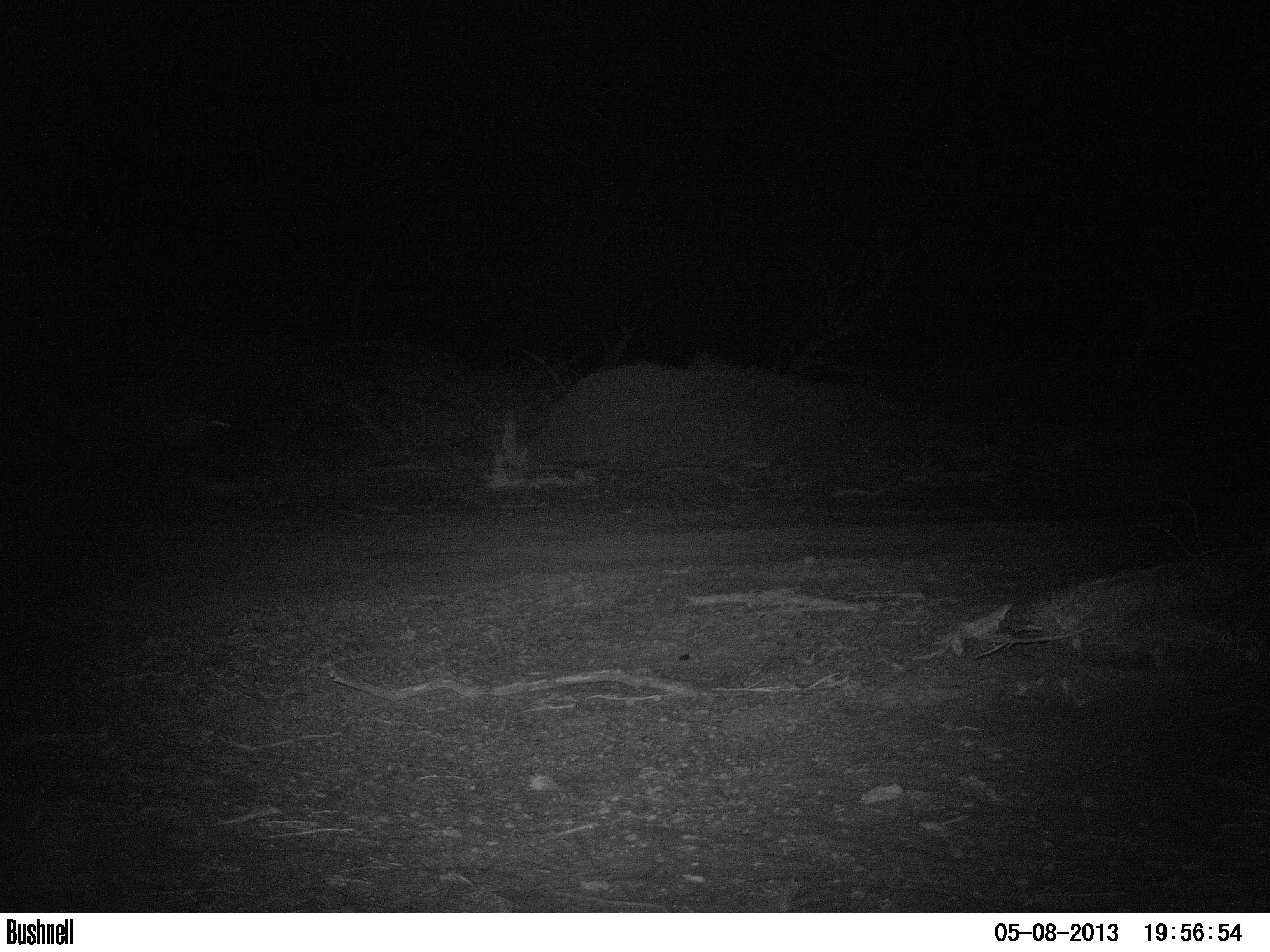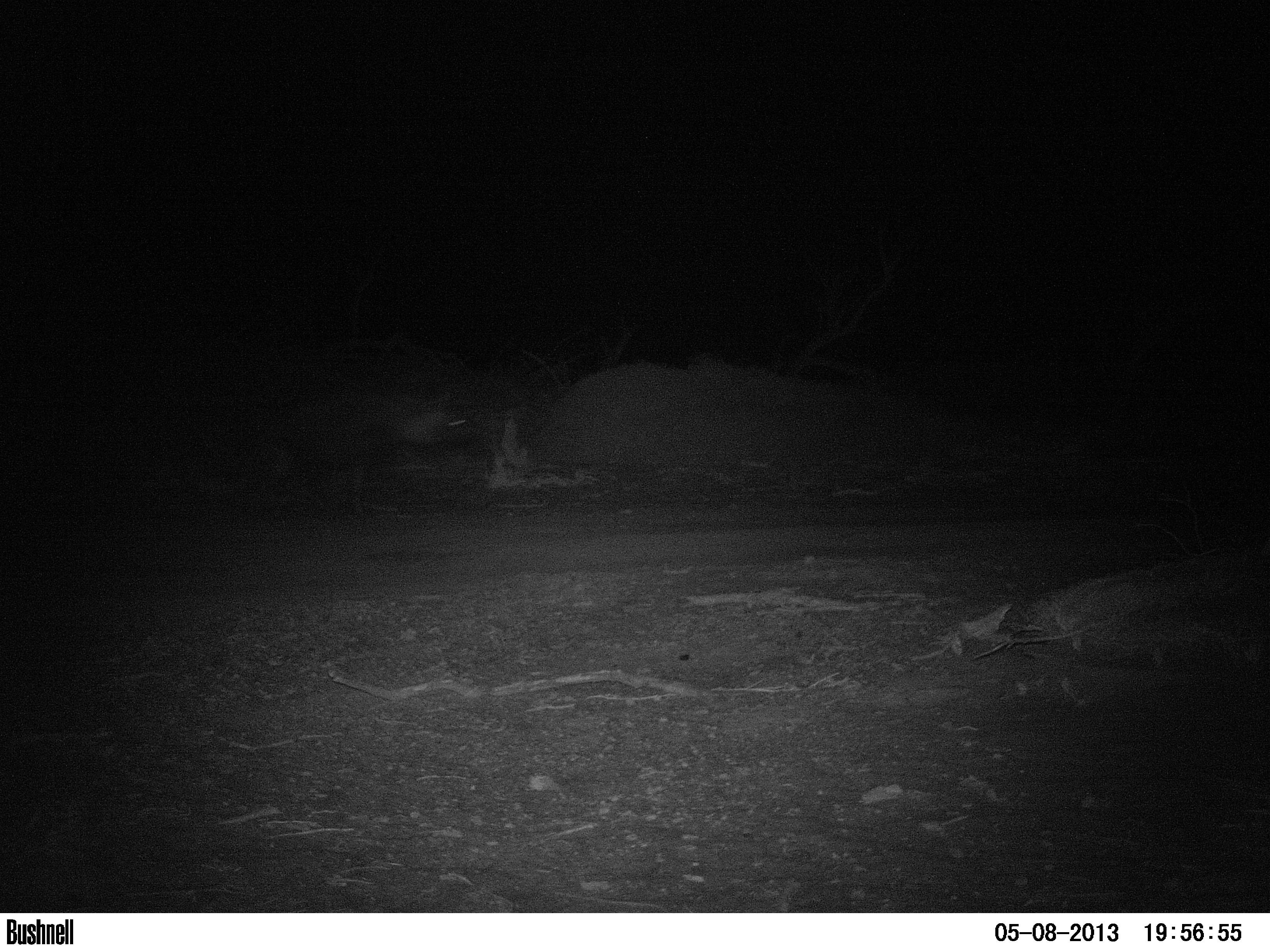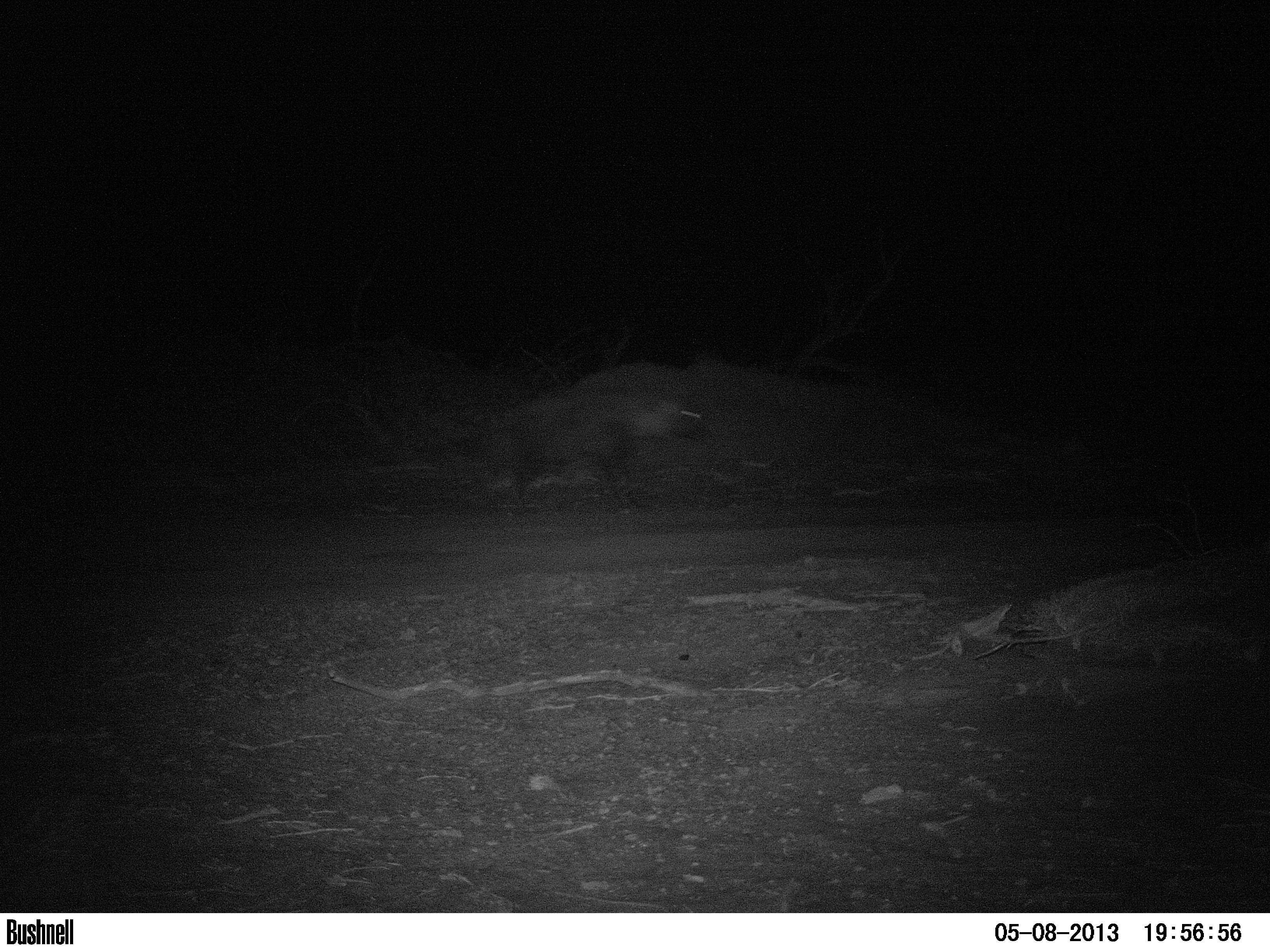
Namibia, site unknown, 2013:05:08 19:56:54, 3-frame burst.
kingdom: Animalia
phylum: Chordata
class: Mammalia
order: Carnivora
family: Hyaenidae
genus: Parahyaena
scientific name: Parahyaena brunnea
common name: brown hyena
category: hyaena brunnea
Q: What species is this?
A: Hyaena brunnea (brown hyena) (Parahyaena brunnea).